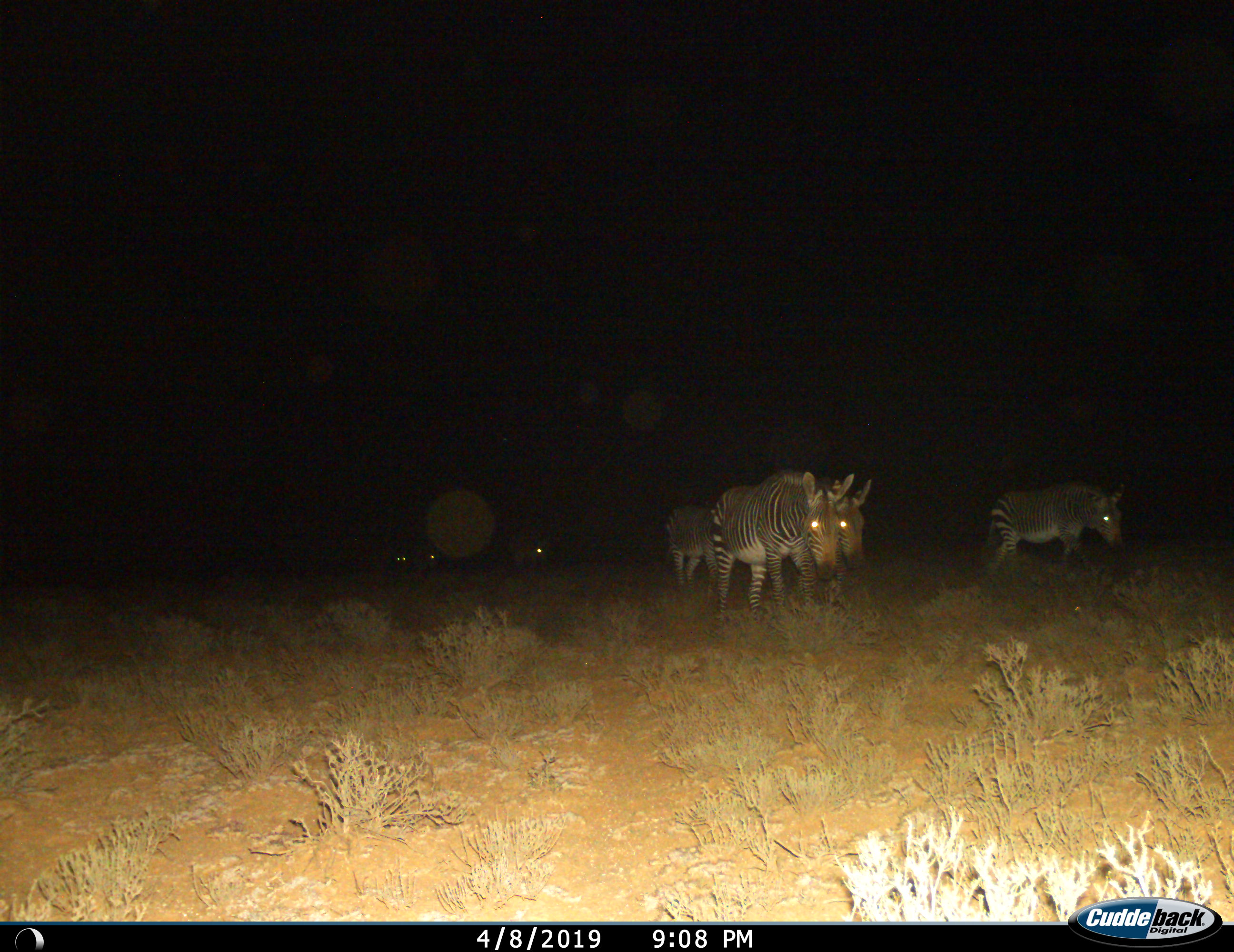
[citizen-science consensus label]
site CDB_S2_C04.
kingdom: Animalia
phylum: Chordata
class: Mammalia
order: Perissodactyla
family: Equidae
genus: Equus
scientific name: Equus zebra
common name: mountain zebra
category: zebramountain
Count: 7.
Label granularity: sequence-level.